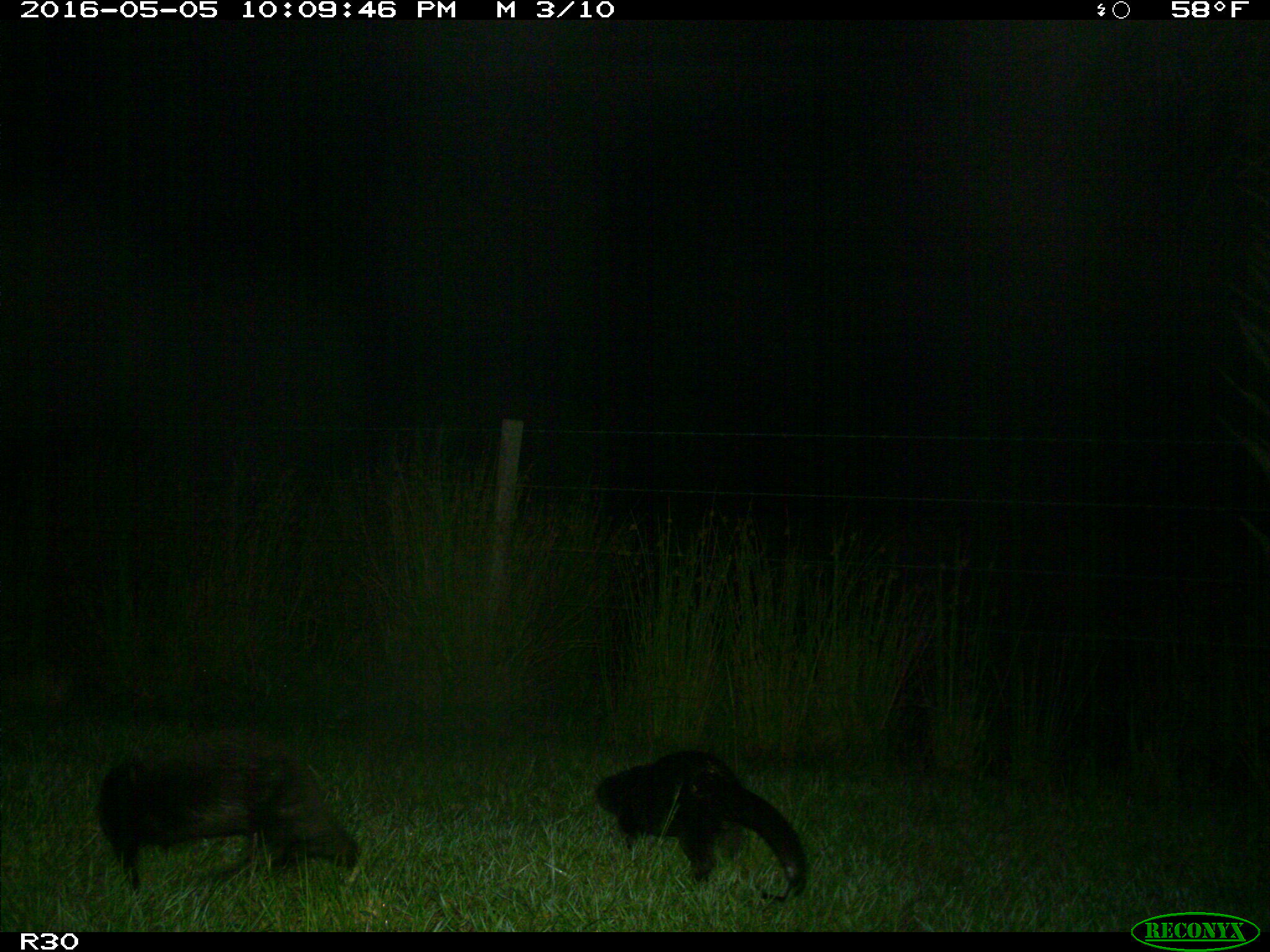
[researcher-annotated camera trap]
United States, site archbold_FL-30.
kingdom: Animalia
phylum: Chordata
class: Mammalia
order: Carnivora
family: Mustelidae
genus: Lontra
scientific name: Lontra canadensis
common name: north american river otter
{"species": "Lontra canadensis (north american river otter)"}